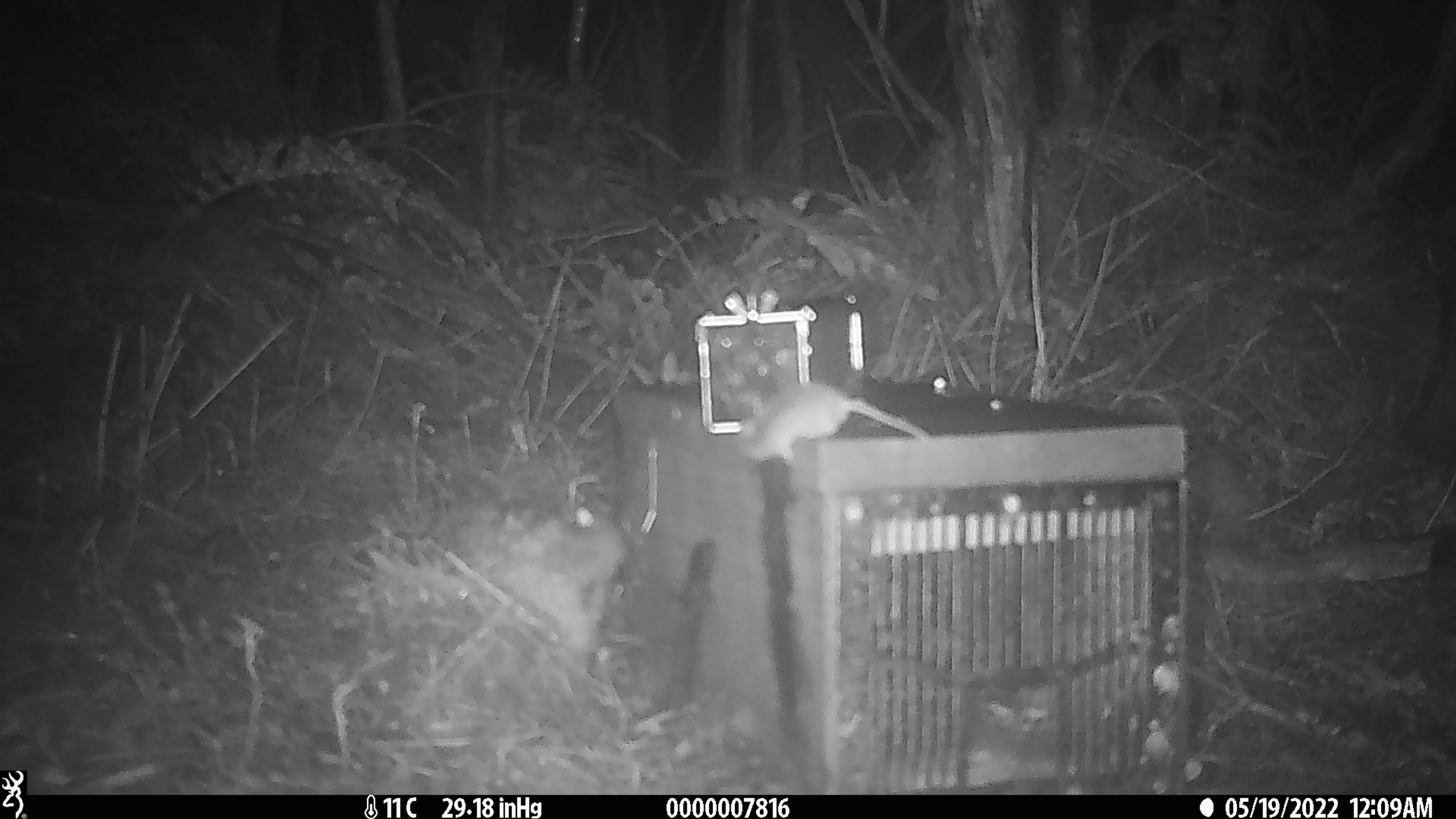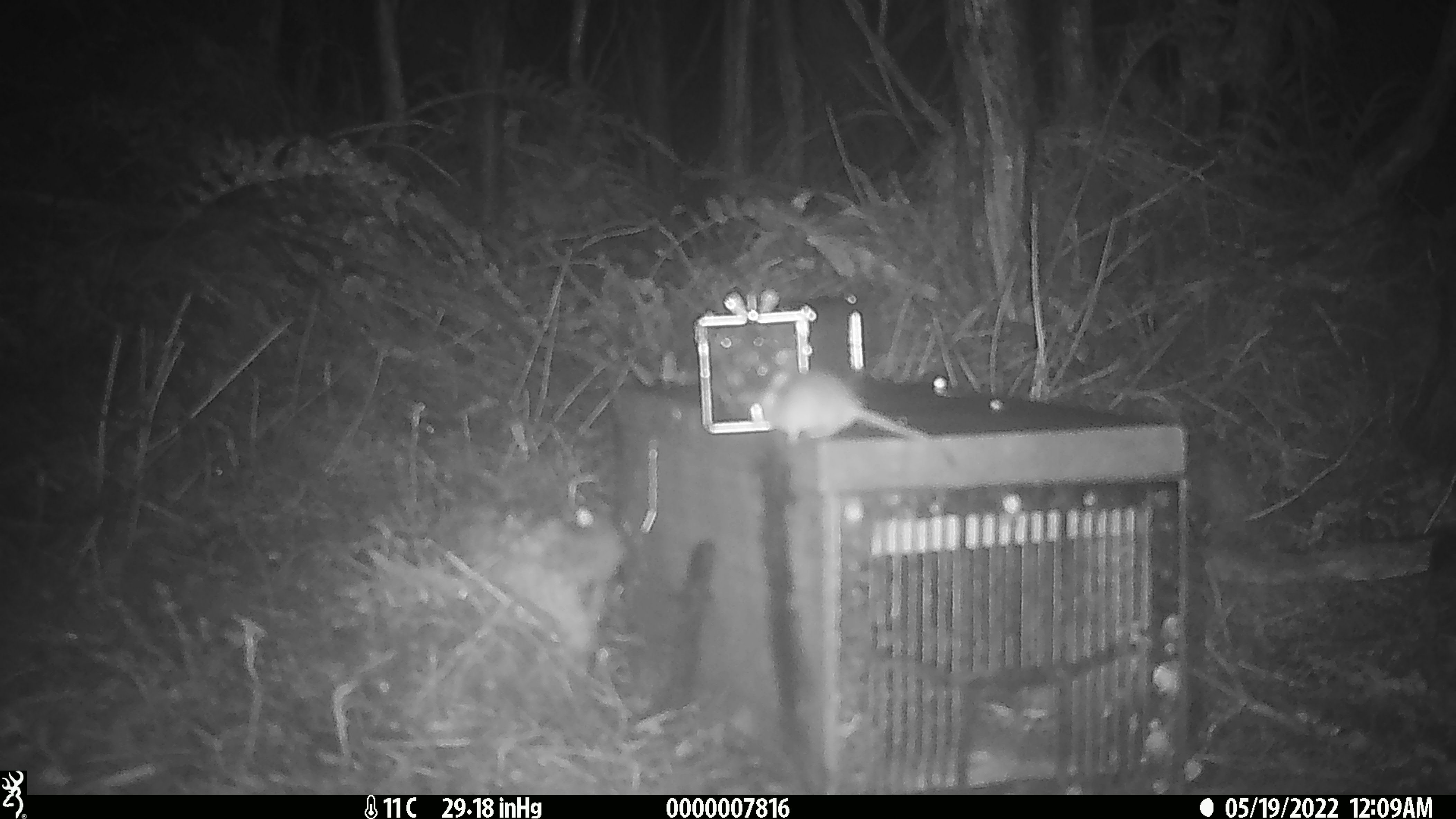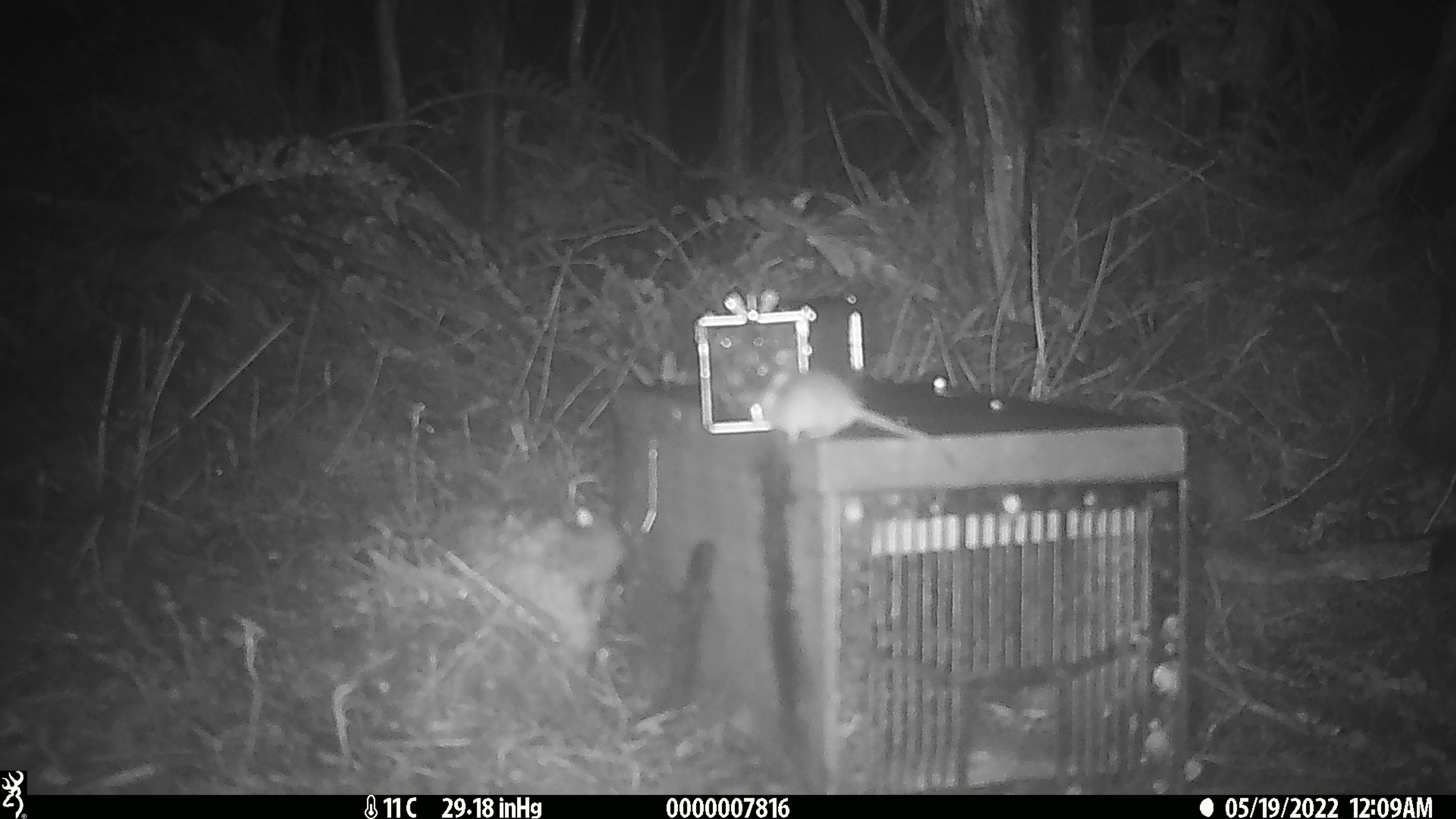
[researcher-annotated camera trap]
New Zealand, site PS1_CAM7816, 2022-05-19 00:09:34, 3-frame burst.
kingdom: Animalia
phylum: Chordata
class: Mammalia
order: Rodentia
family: Muridae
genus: Mus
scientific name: Mus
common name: mouse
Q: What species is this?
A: Mouse (Mus).